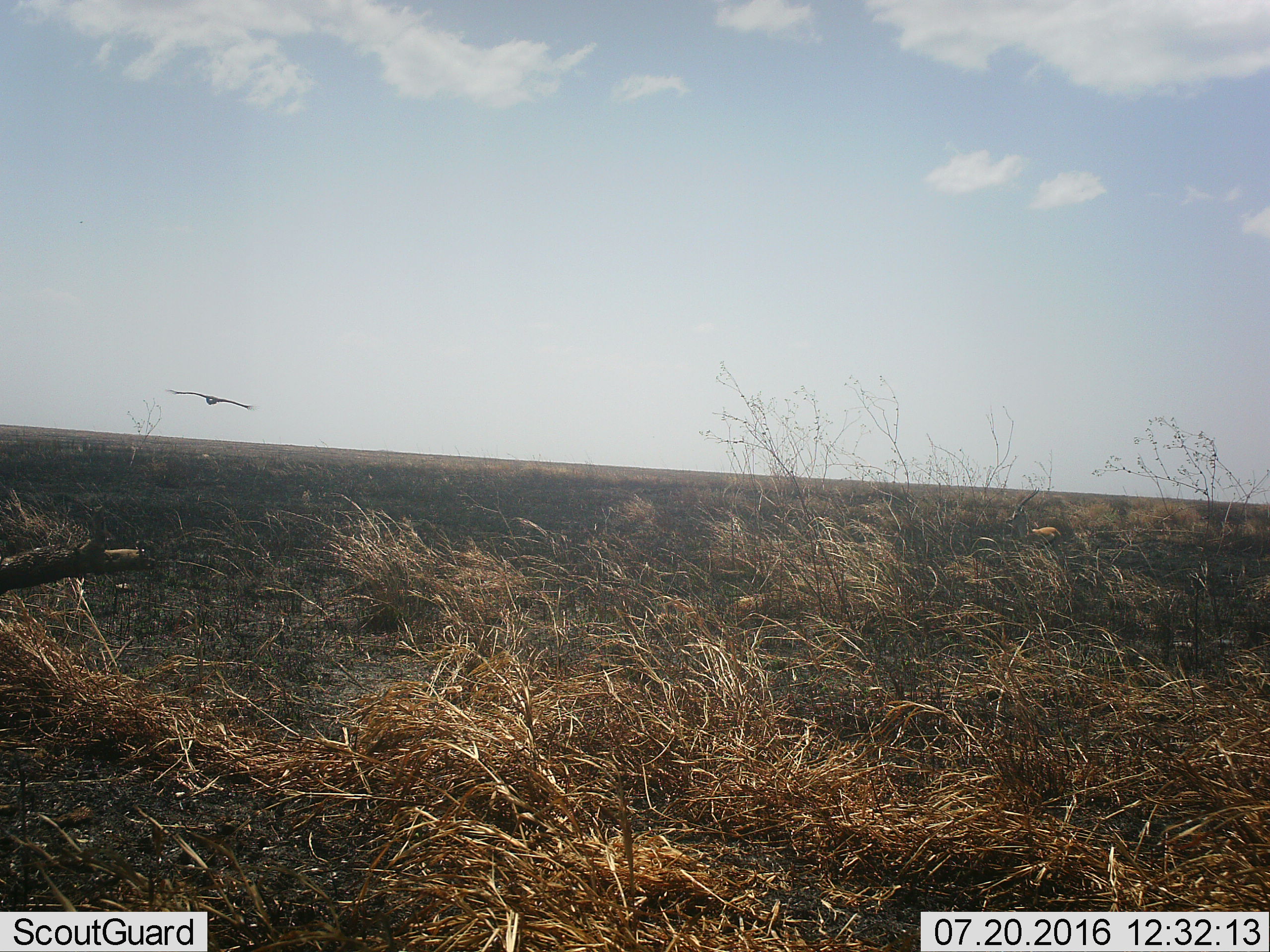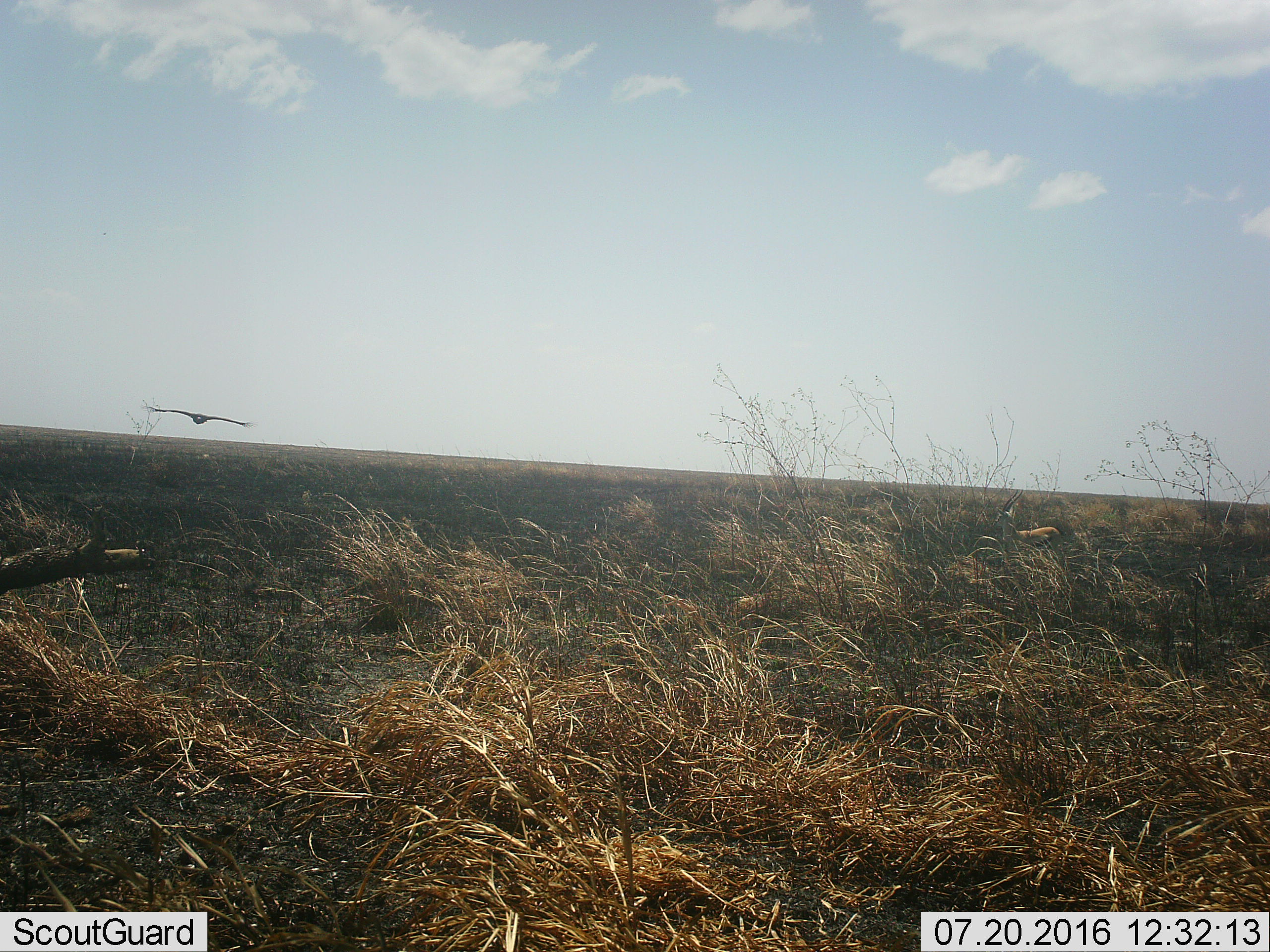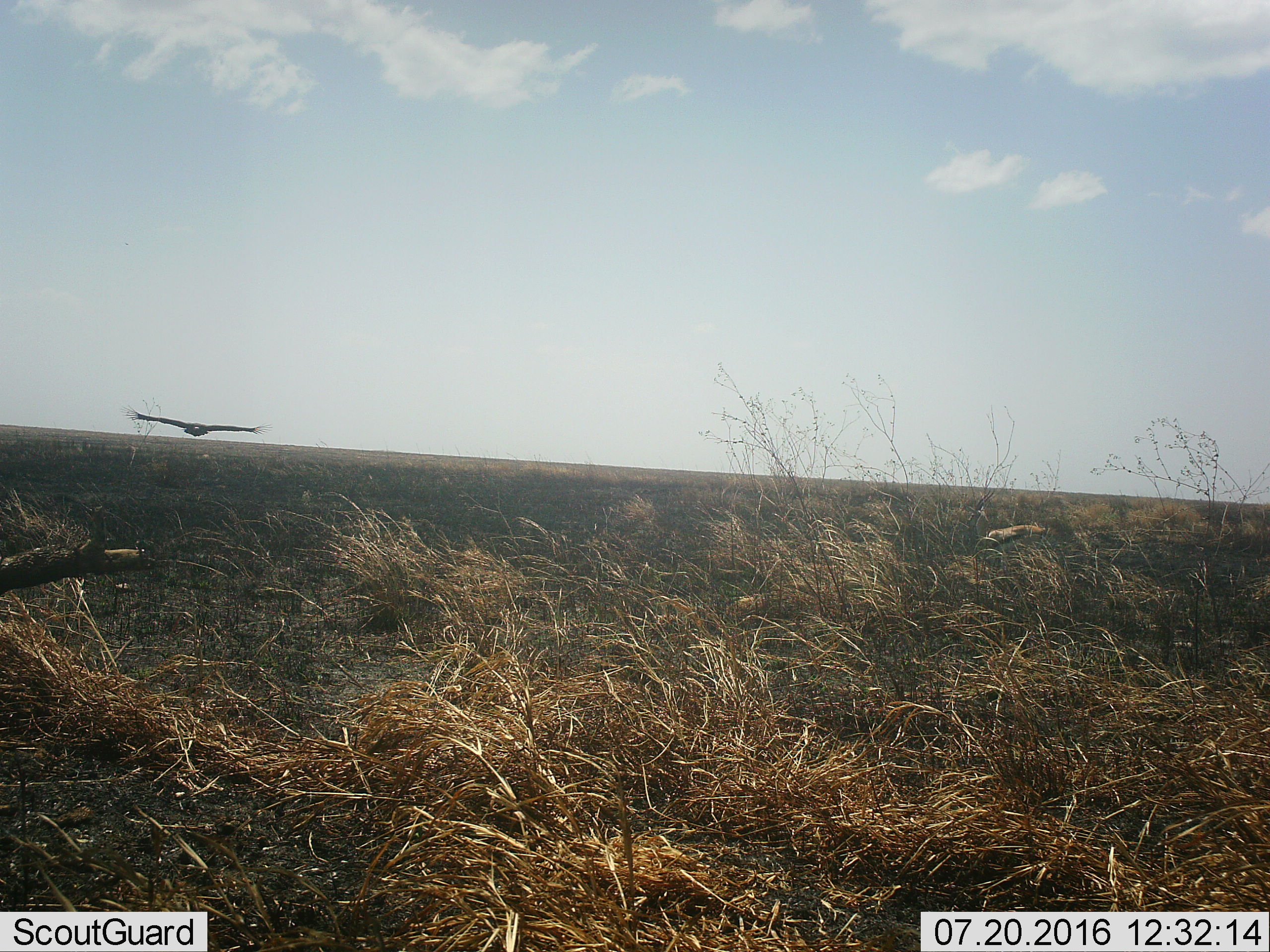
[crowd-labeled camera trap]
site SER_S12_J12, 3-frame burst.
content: unidentified animal